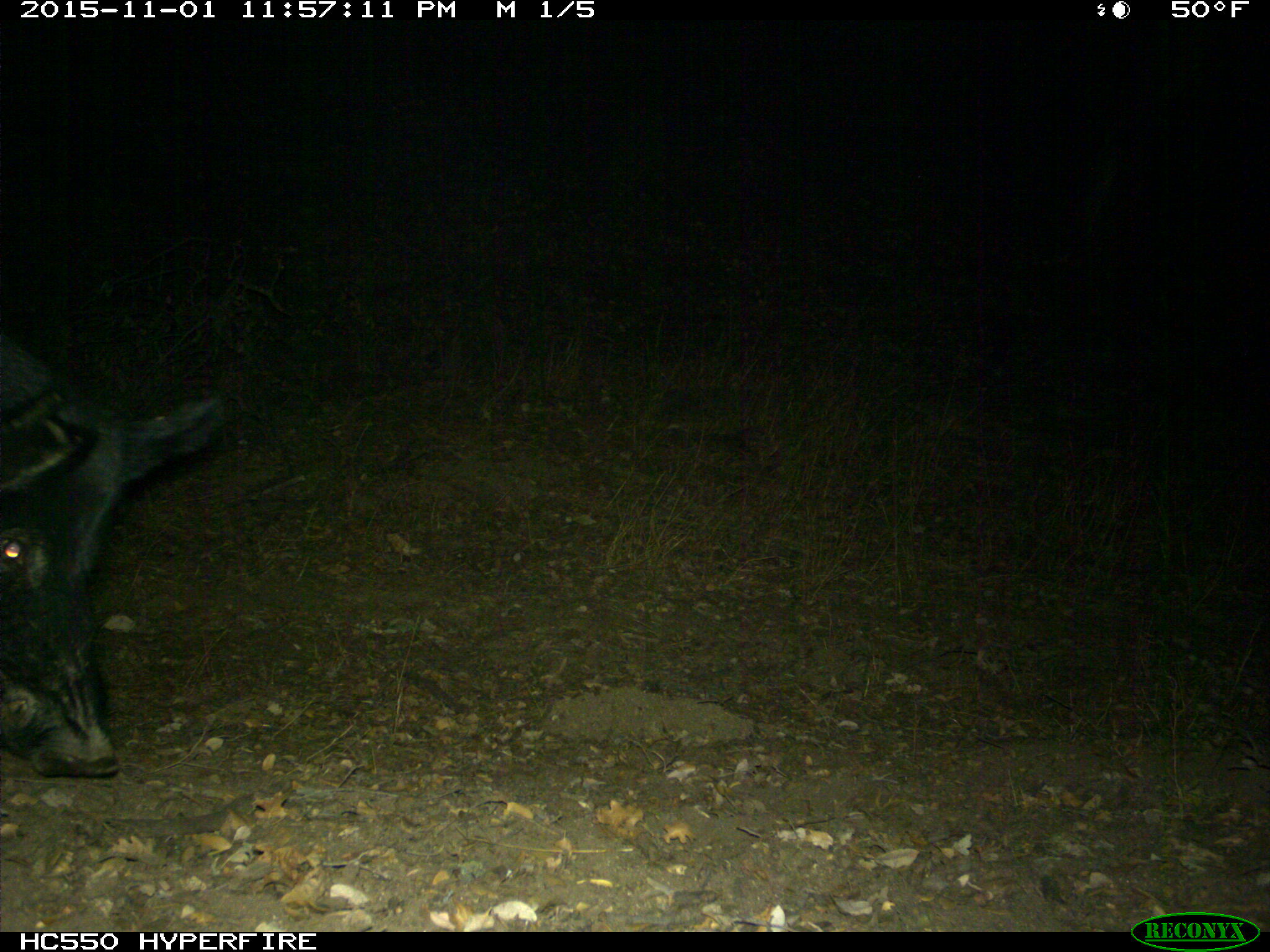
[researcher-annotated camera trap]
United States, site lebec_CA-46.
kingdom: Animalia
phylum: Chordata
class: Mammalia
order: Artiodactyla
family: Suidae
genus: Sus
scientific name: Sus scrofa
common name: wild boar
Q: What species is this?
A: Sus scrofa (wild boar).